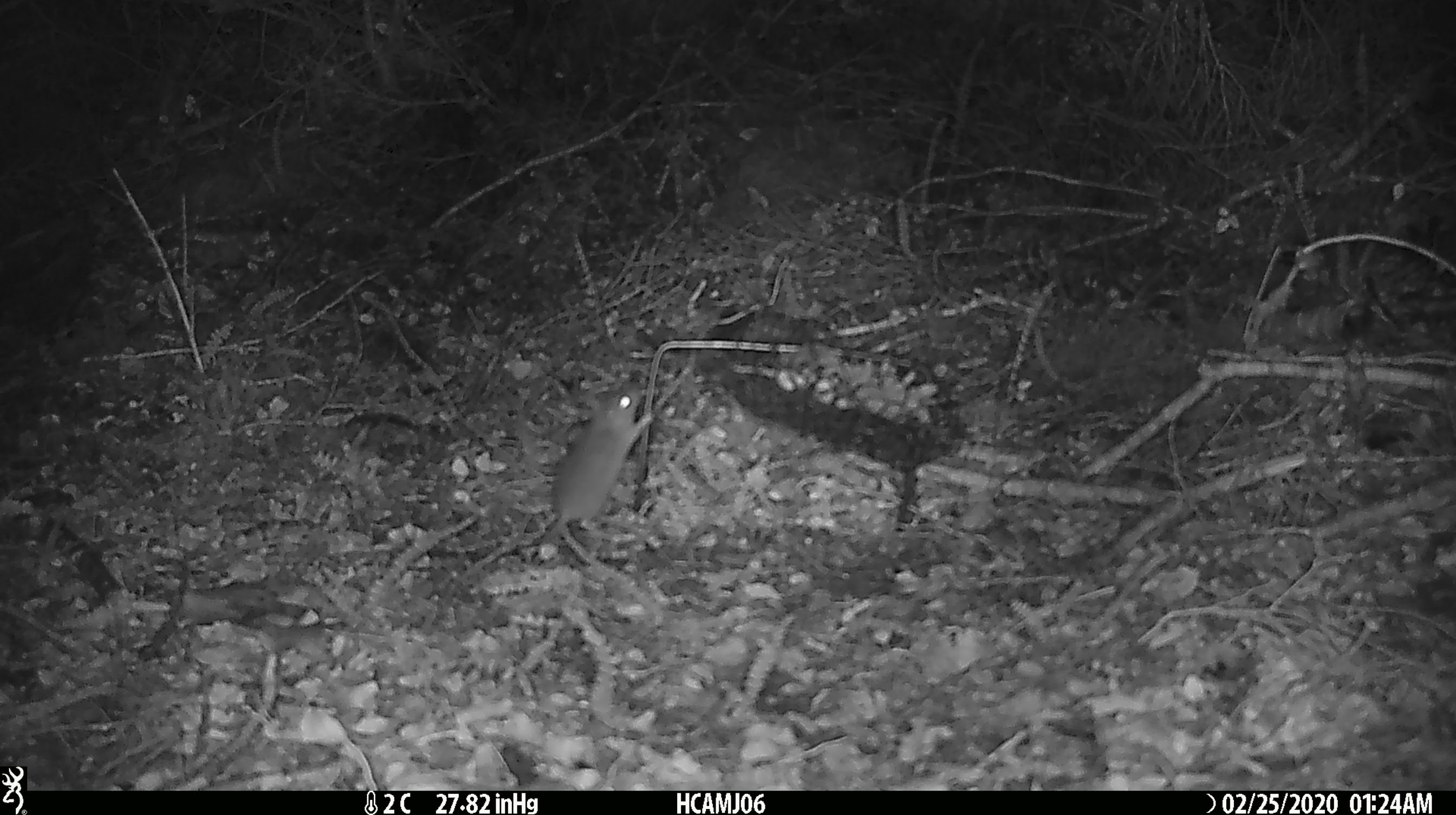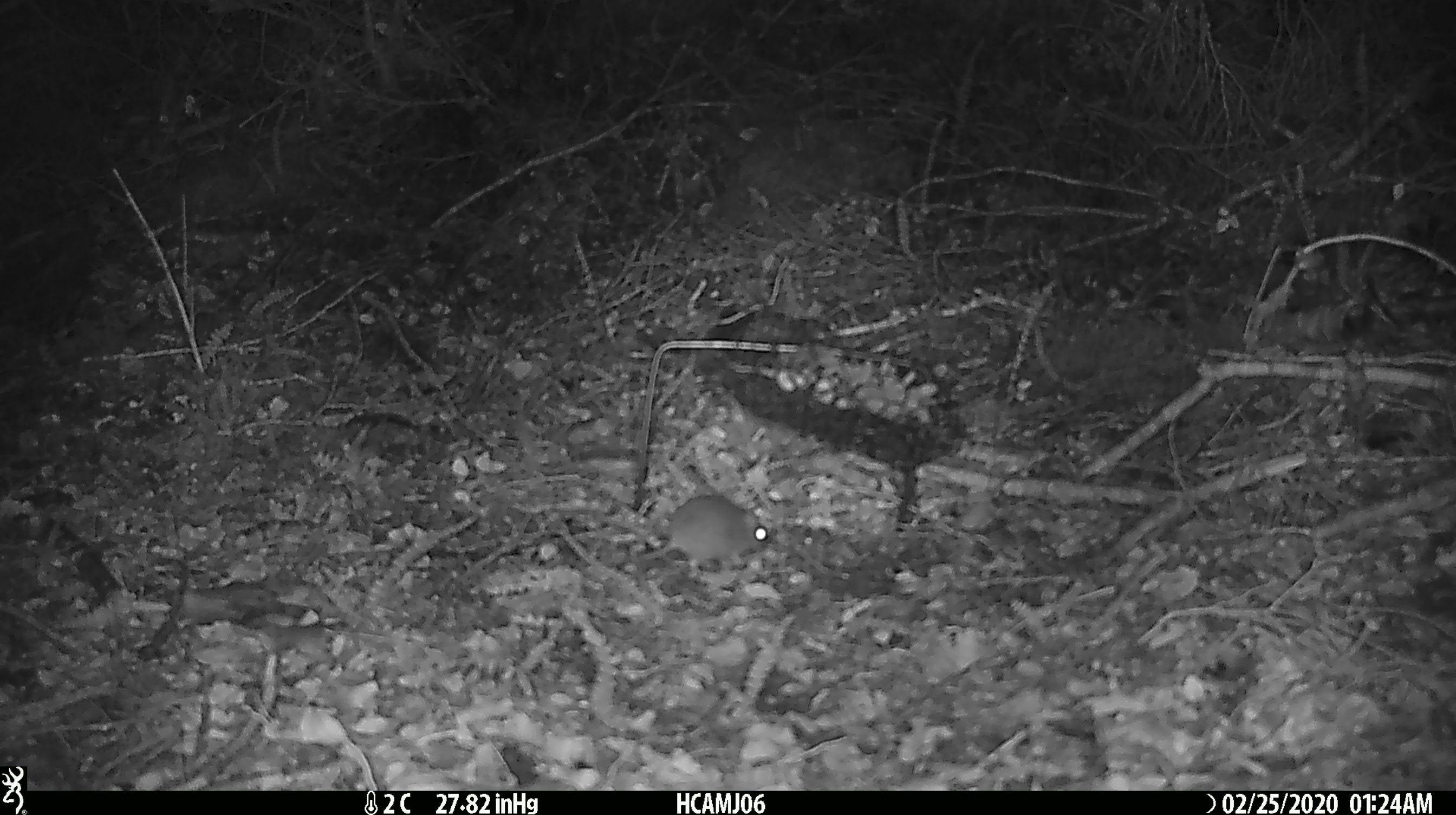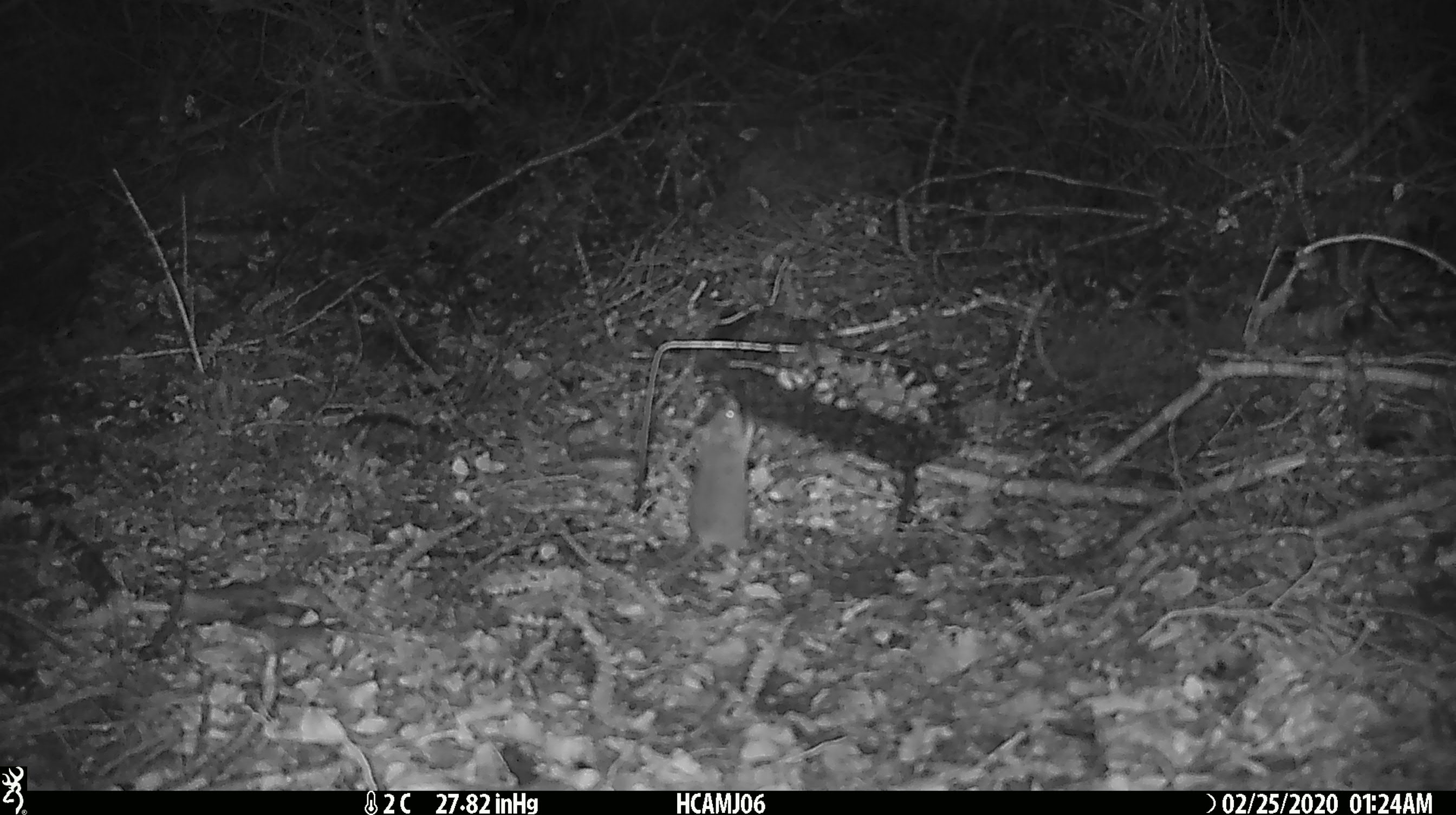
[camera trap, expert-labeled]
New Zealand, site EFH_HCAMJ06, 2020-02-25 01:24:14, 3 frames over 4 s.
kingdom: Animalia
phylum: Chordata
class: Mammalia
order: Rodentia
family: Muridae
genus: Mus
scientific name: Mus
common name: mouse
Mouse (Mus).